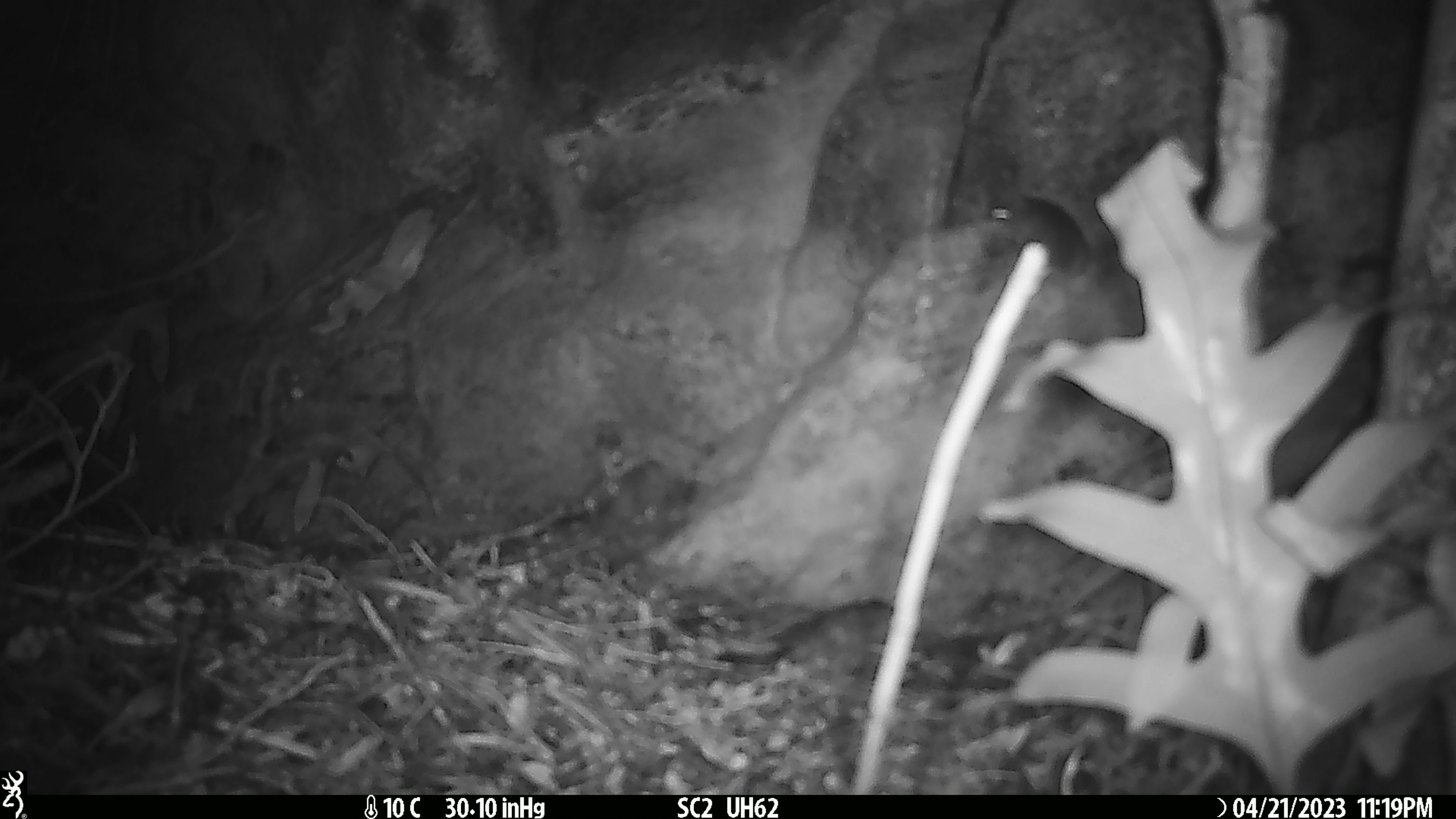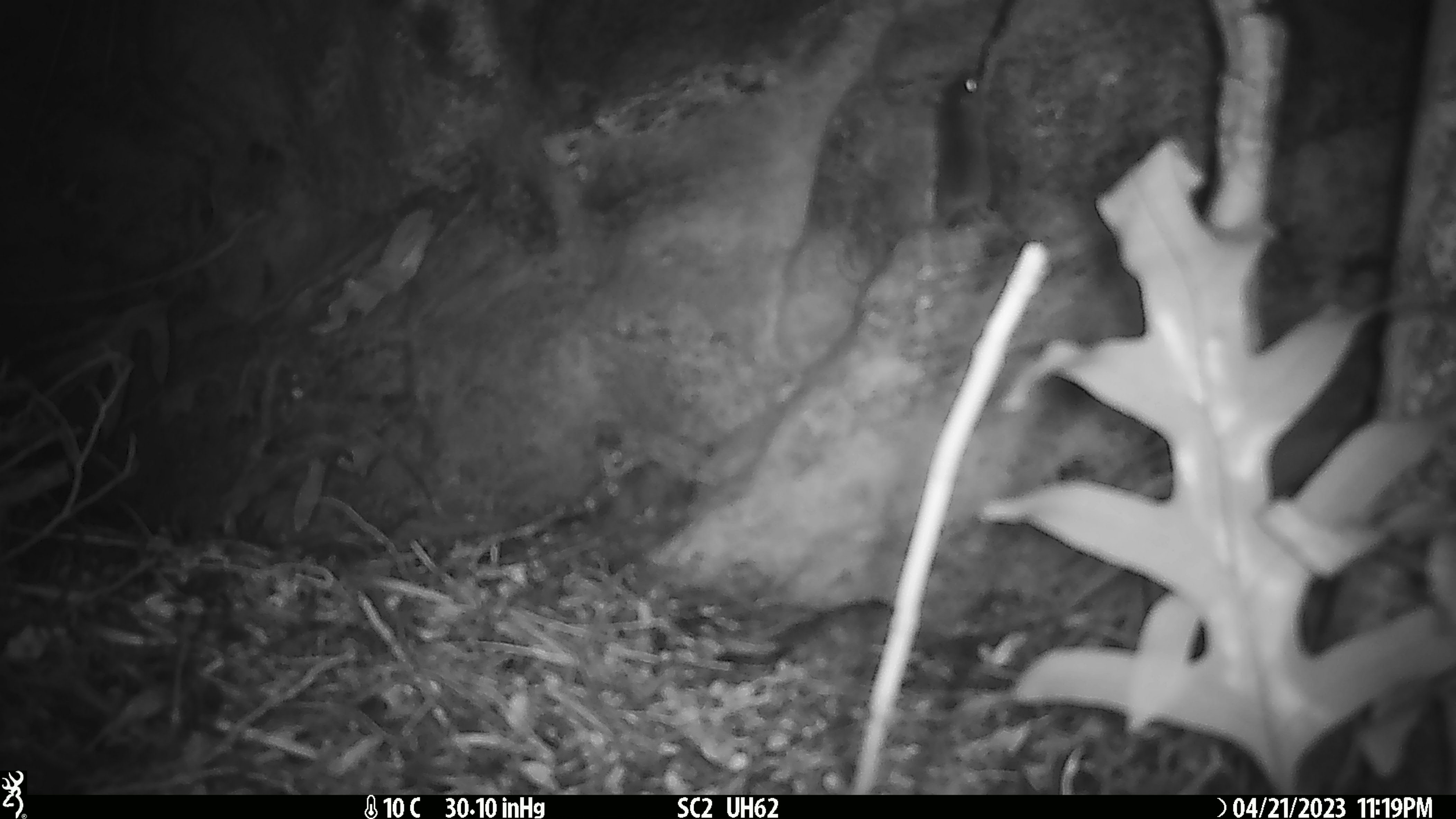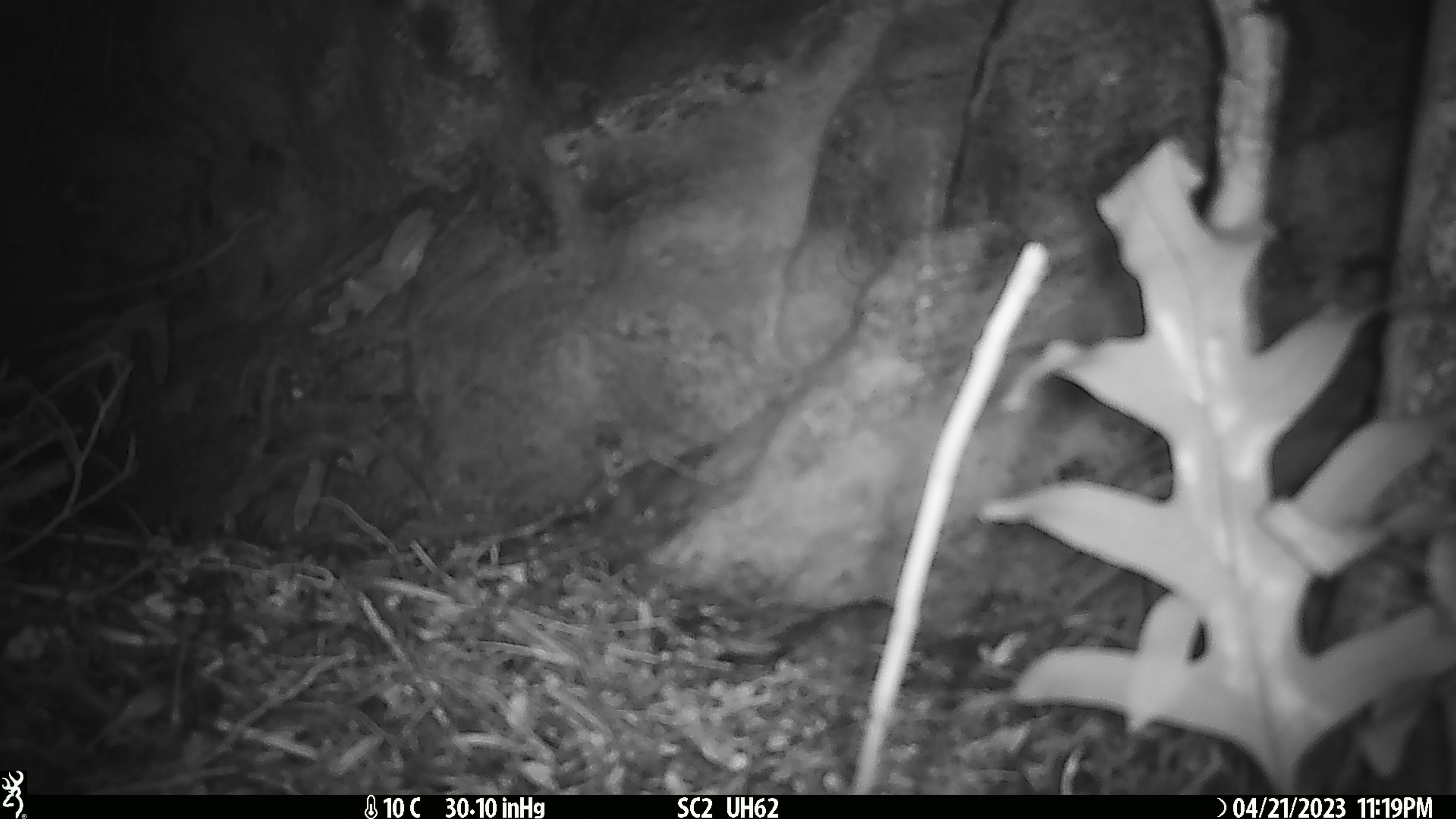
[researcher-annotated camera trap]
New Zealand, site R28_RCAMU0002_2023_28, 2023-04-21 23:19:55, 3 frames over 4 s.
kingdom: Animalia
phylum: Chordata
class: Mammalia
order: Rodentia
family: Muridae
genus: Mus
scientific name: Mus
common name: mouse